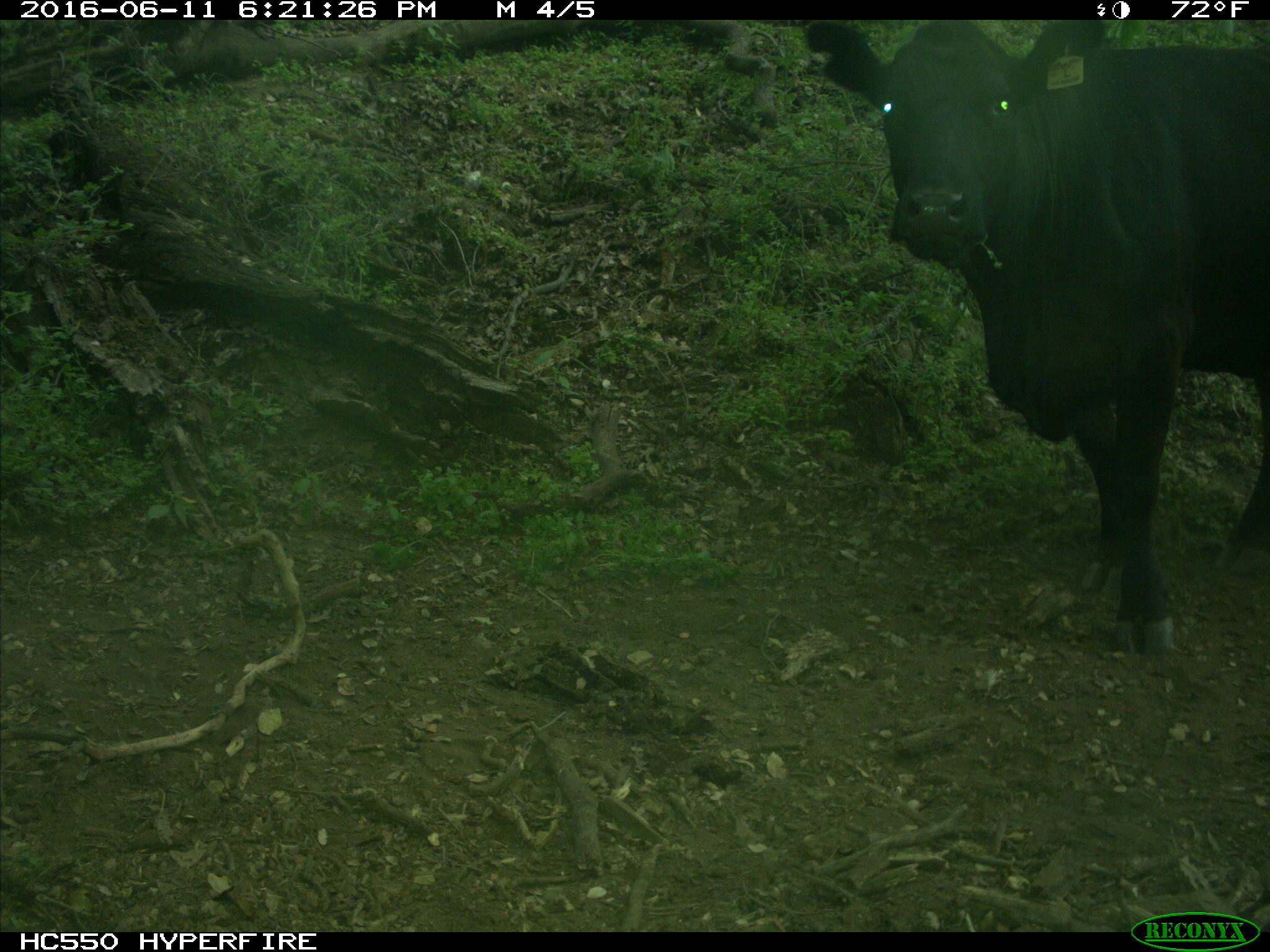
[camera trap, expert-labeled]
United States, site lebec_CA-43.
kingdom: Animalia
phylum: Chordata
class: Mammalia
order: Artiodactyla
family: Bovidae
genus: Bos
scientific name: Bos taurus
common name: domestic cow